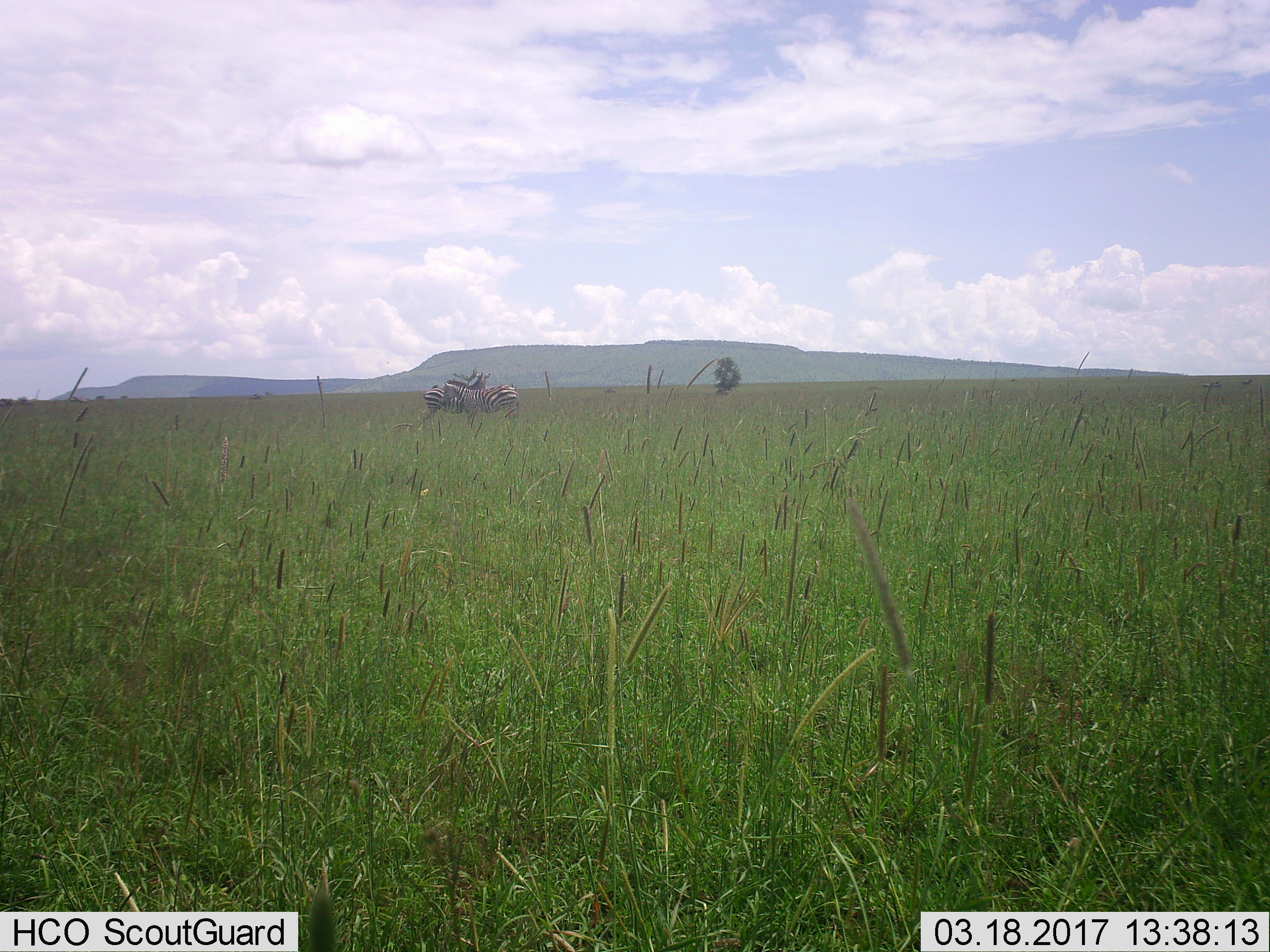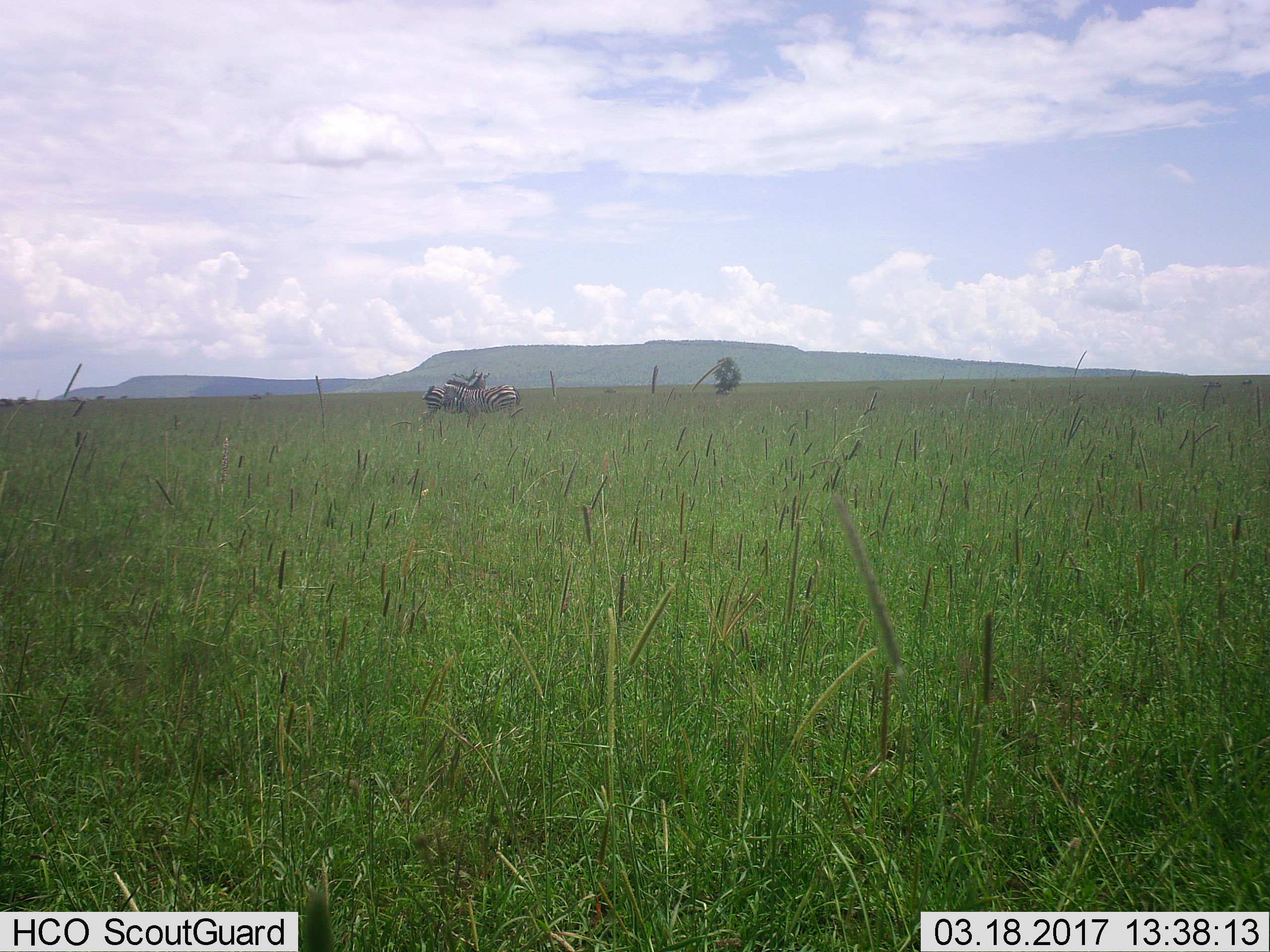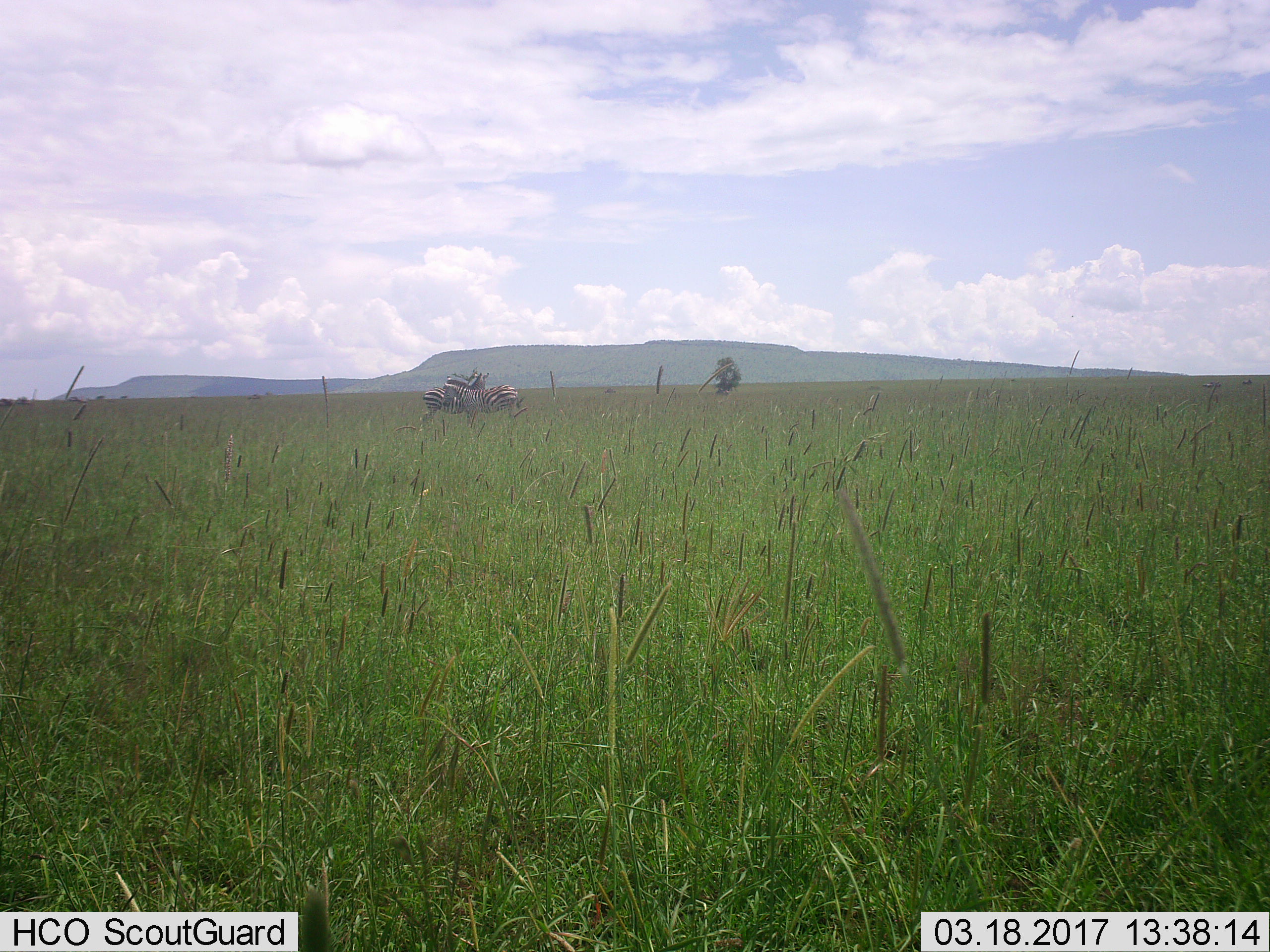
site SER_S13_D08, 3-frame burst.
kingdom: Animalia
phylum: Chordata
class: Mammalia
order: Perissodactyla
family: Equidae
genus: Equus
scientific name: Equus quagga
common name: plains zebra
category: zebraplains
Zebraplains (plains zebra) (Equus quagga), count 2. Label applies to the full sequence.